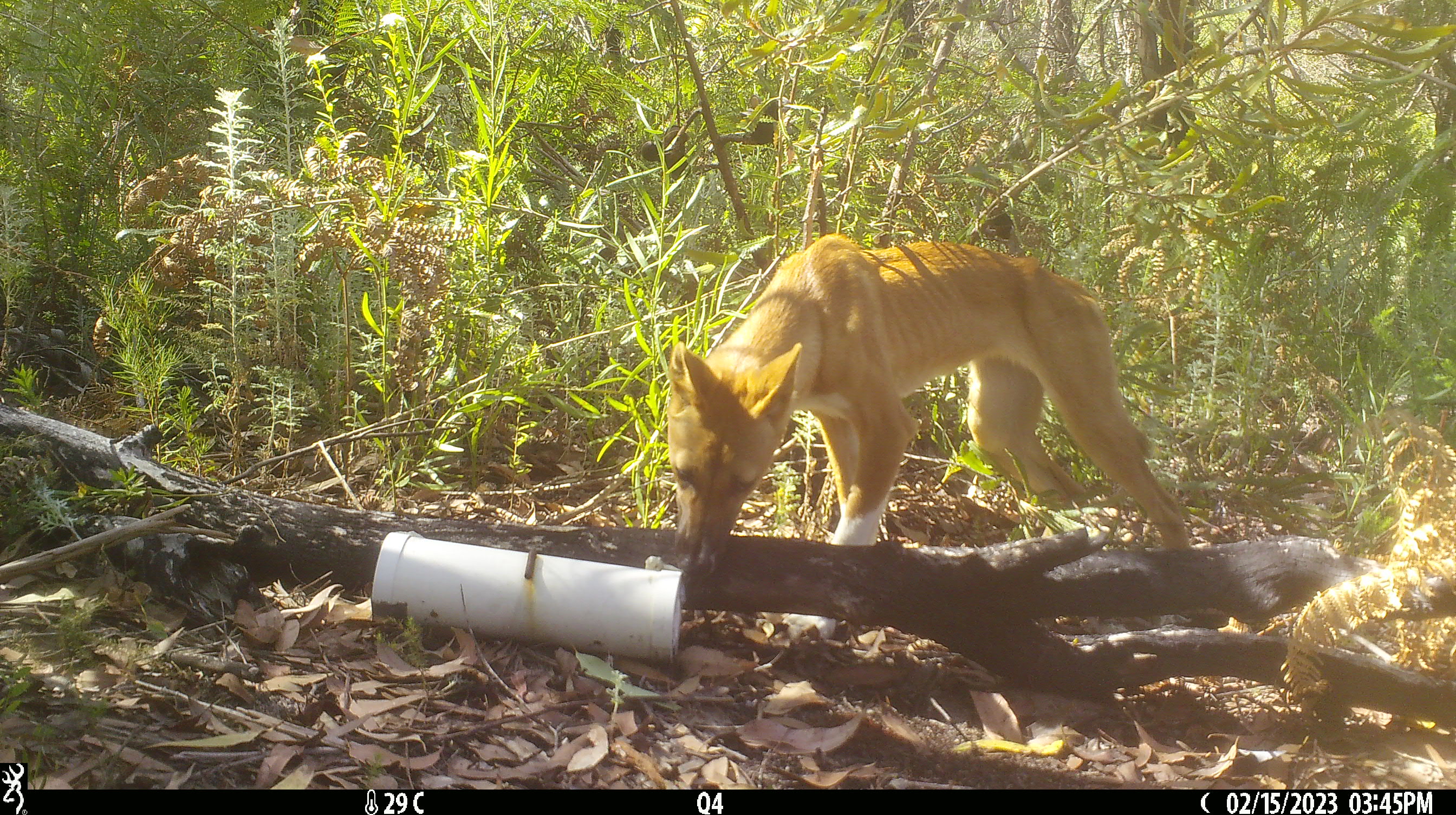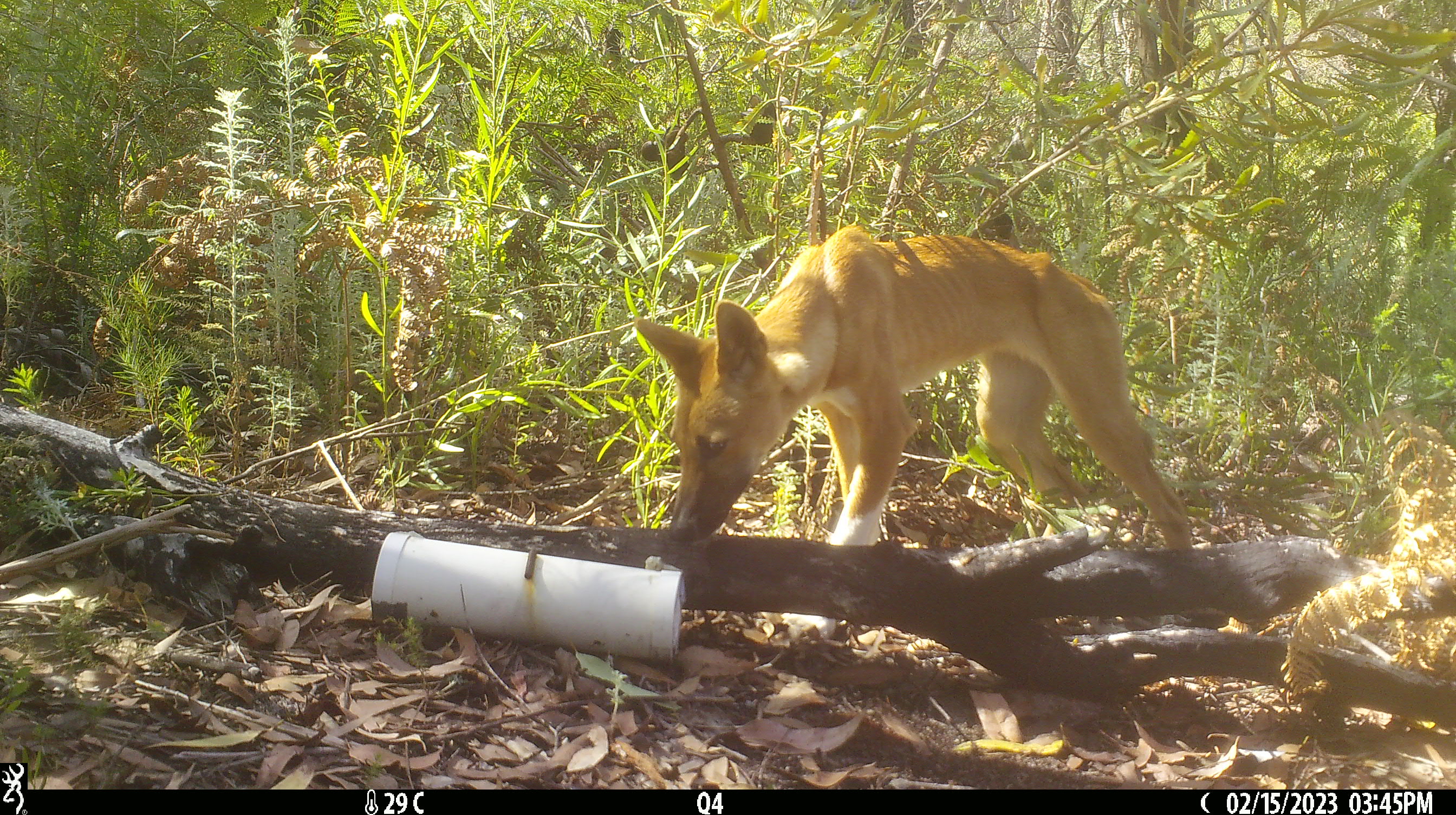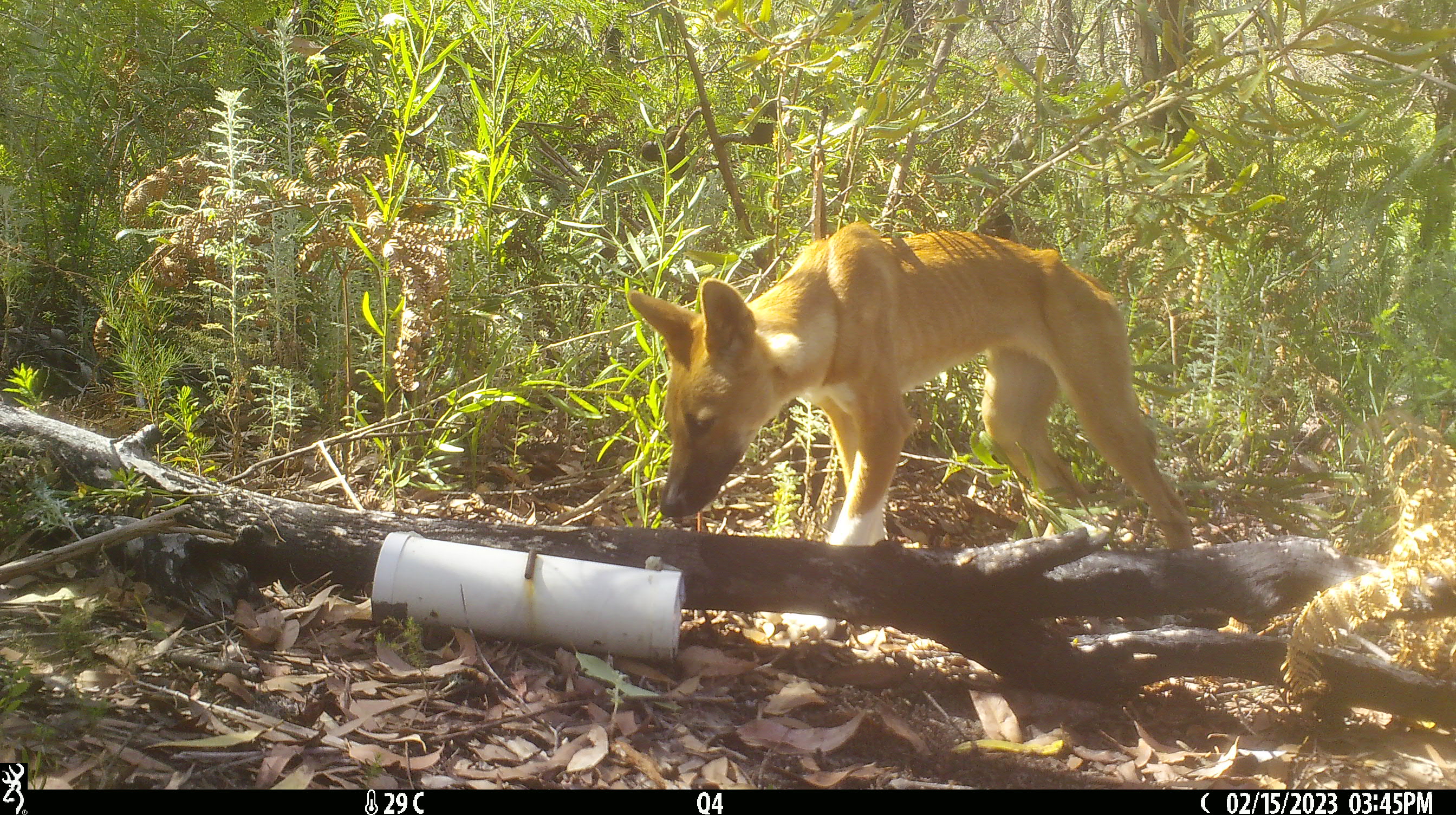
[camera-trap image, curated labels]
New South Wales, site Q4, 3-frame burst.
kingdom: Animalia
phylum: Chordata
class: Mammalia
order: Carnivora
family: Canidae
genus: Canis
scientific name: Canis familiaris dingo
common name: dingo